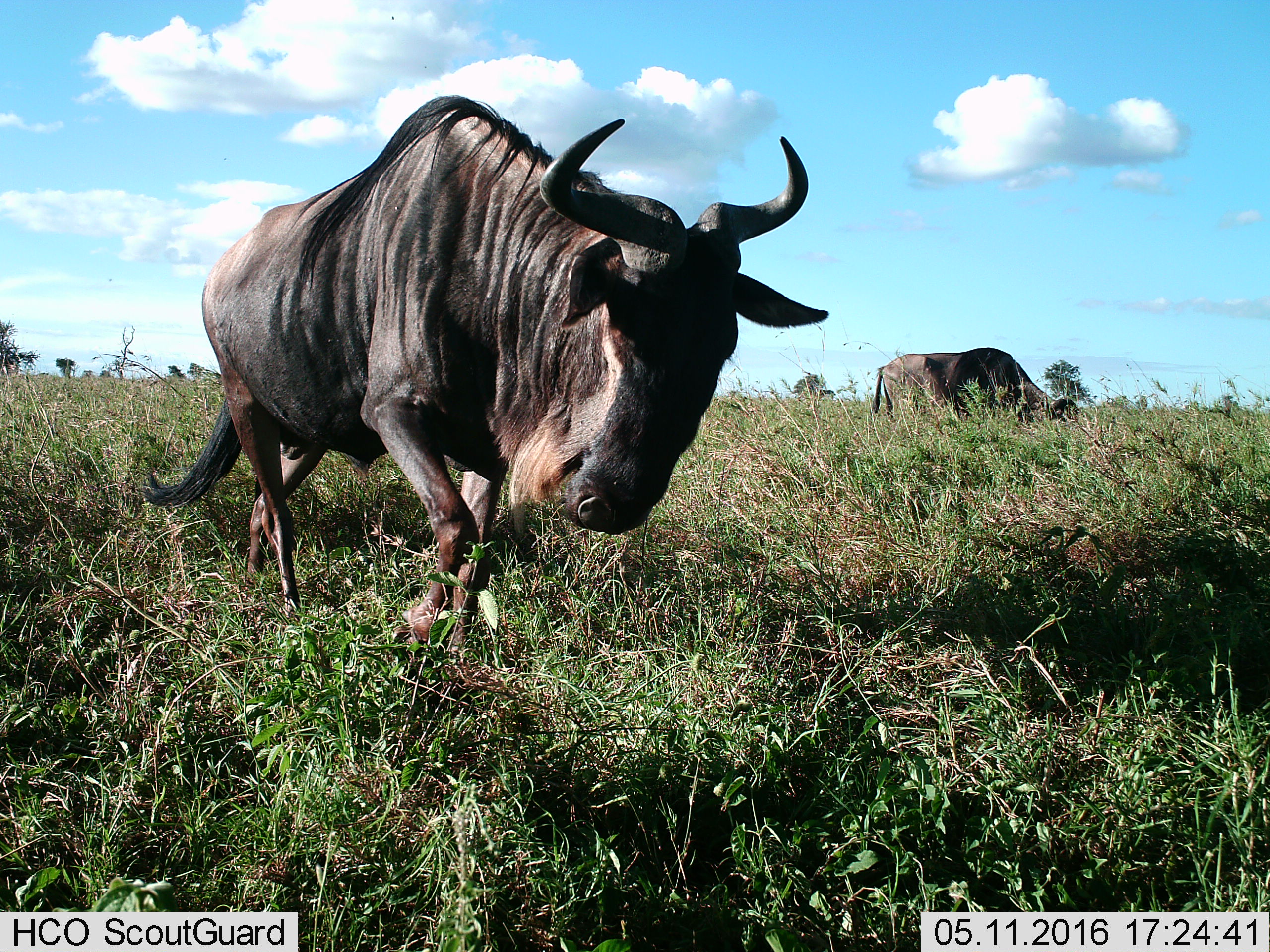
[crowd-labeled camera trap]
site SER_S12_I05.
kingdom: Animalia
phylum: Chordata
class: Mammalia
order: Artiodactyla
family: Bovidae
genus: Connochaetes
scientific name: Connochaetes taurinus taurinus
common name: blue wildebeest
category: wildebeestblue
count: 2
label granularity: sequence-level